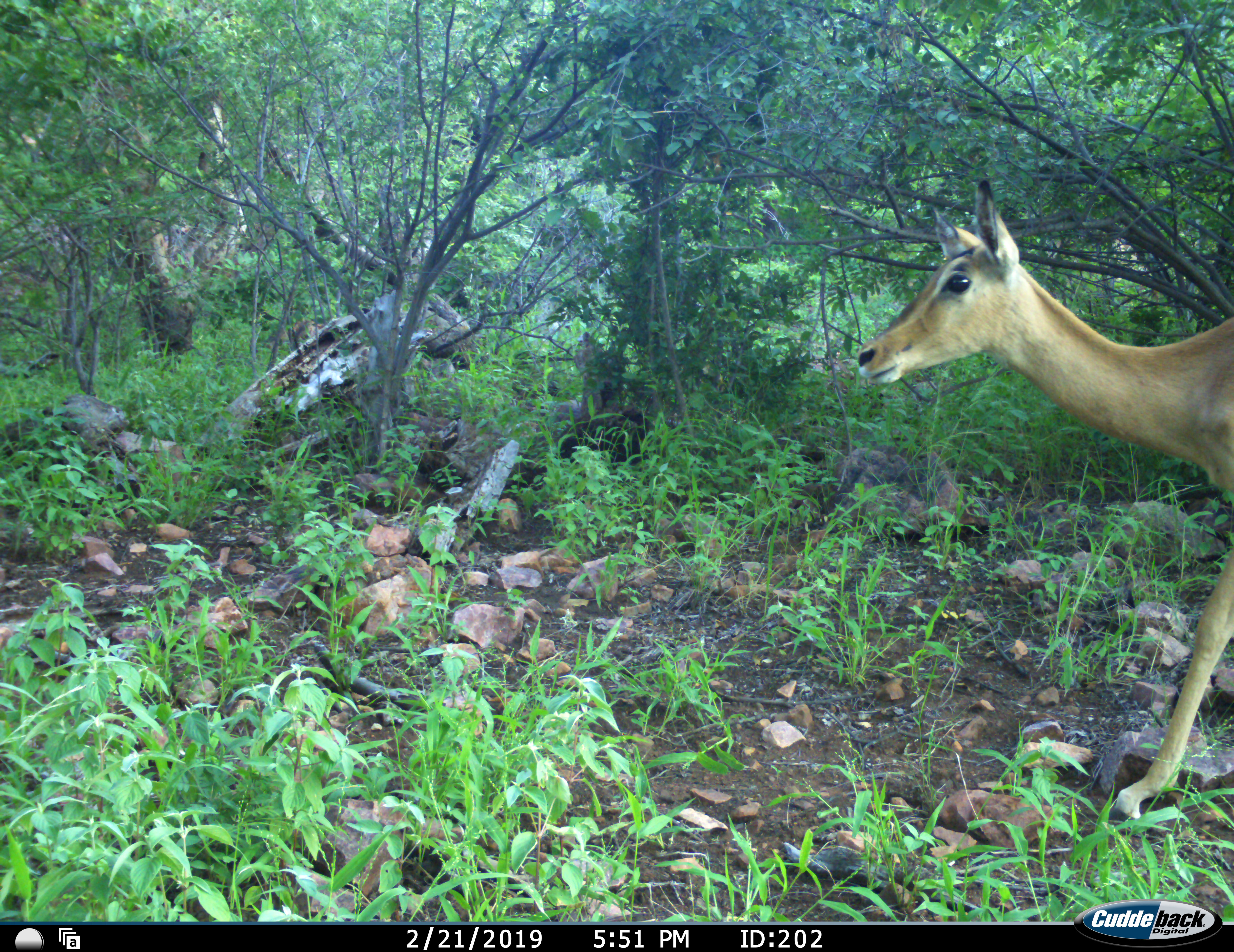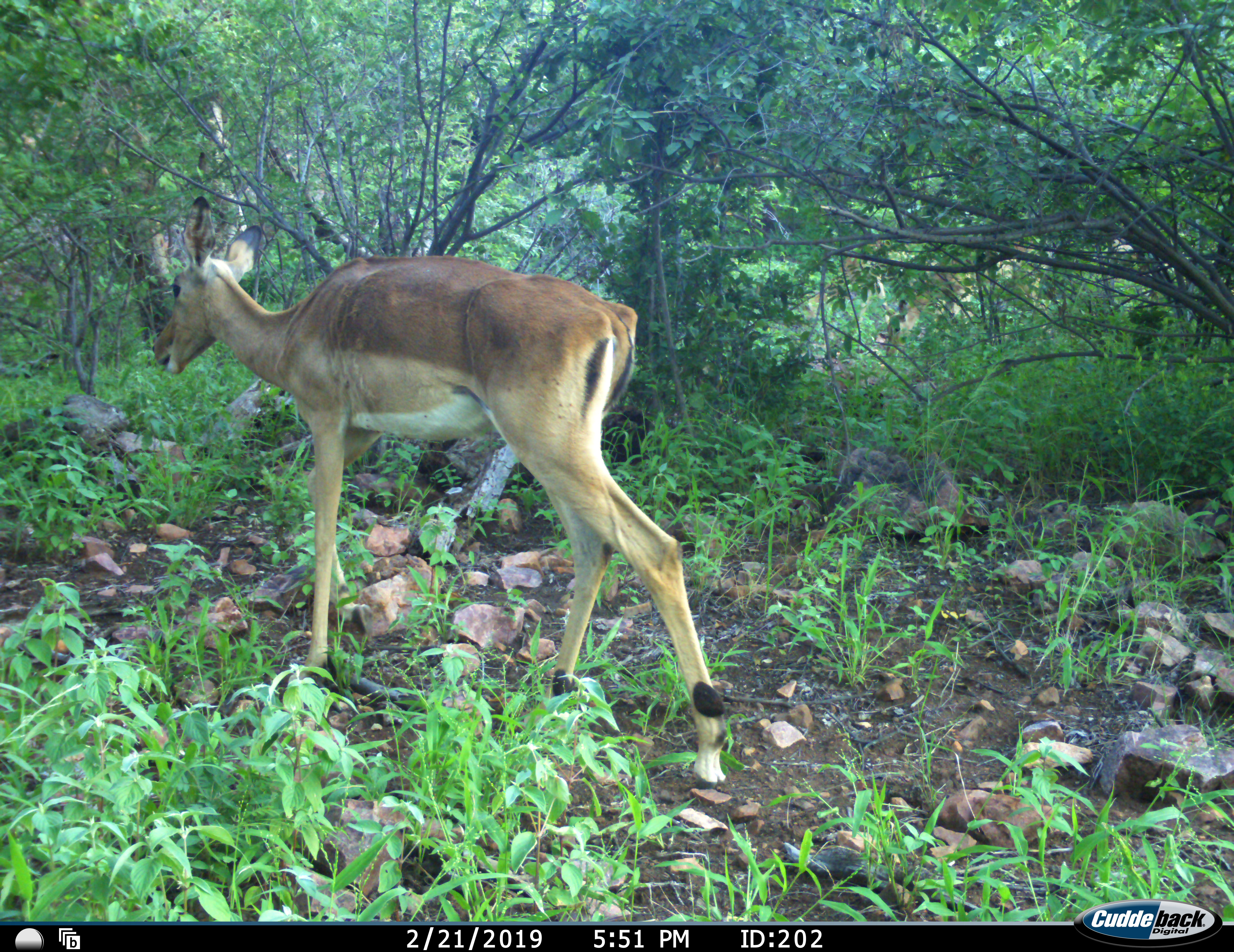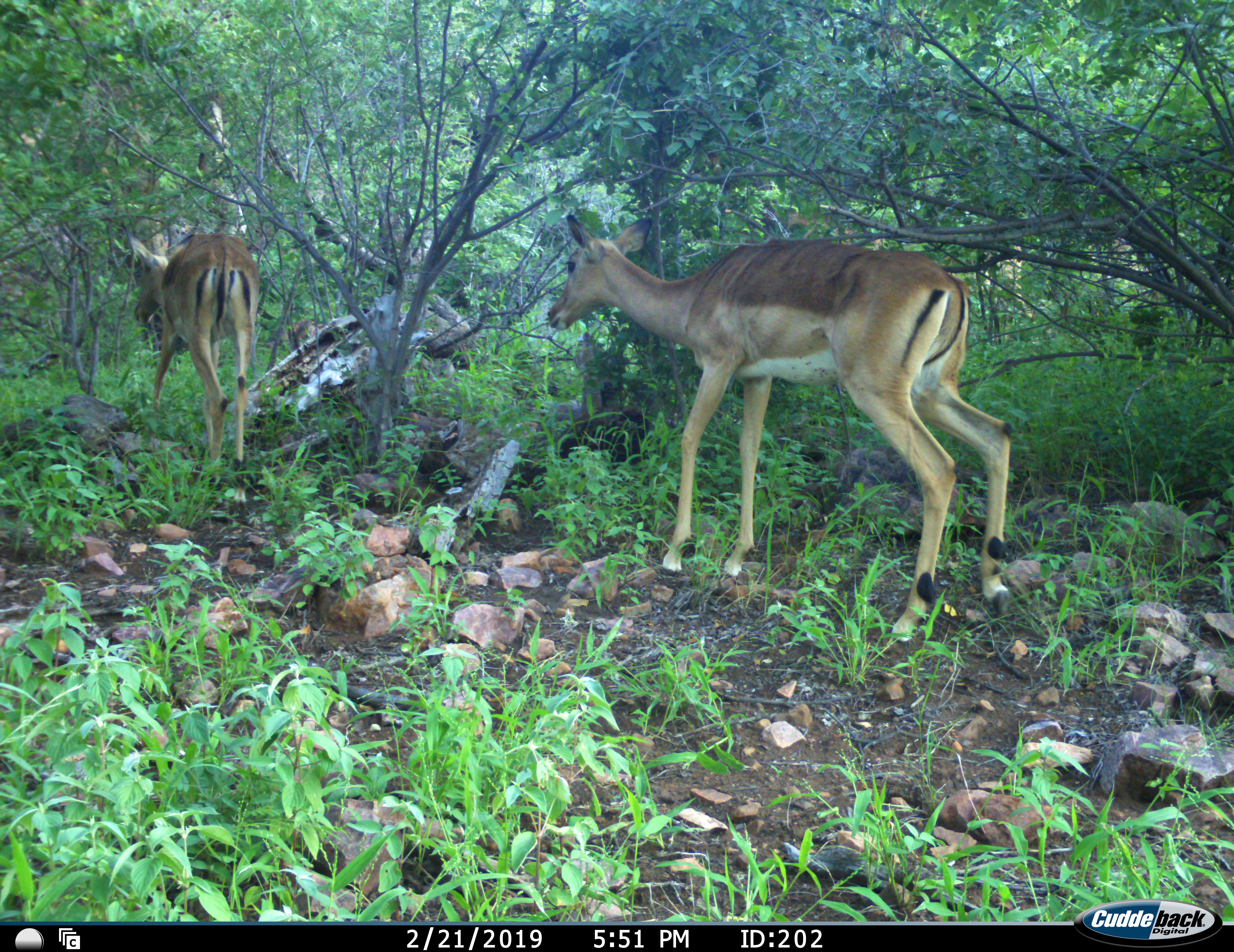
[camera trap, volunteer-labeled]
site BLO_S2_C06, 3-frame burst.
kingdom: Animalia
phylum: Chordata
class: Mammalia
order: Artiodactyla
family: Bovidae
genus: Aepyceros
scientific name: Aepyceros melampus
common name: impala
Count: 2.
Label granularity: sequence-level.